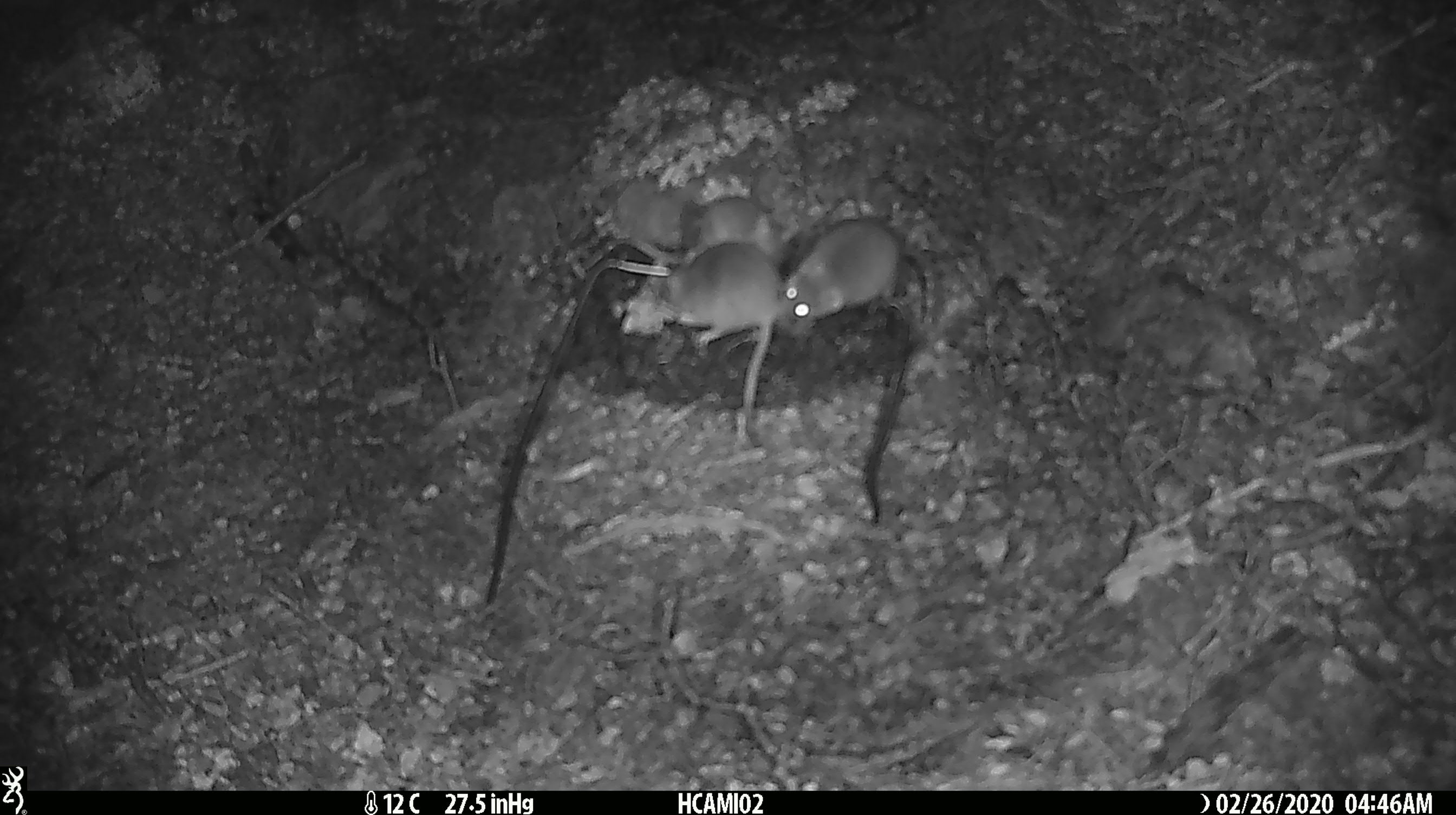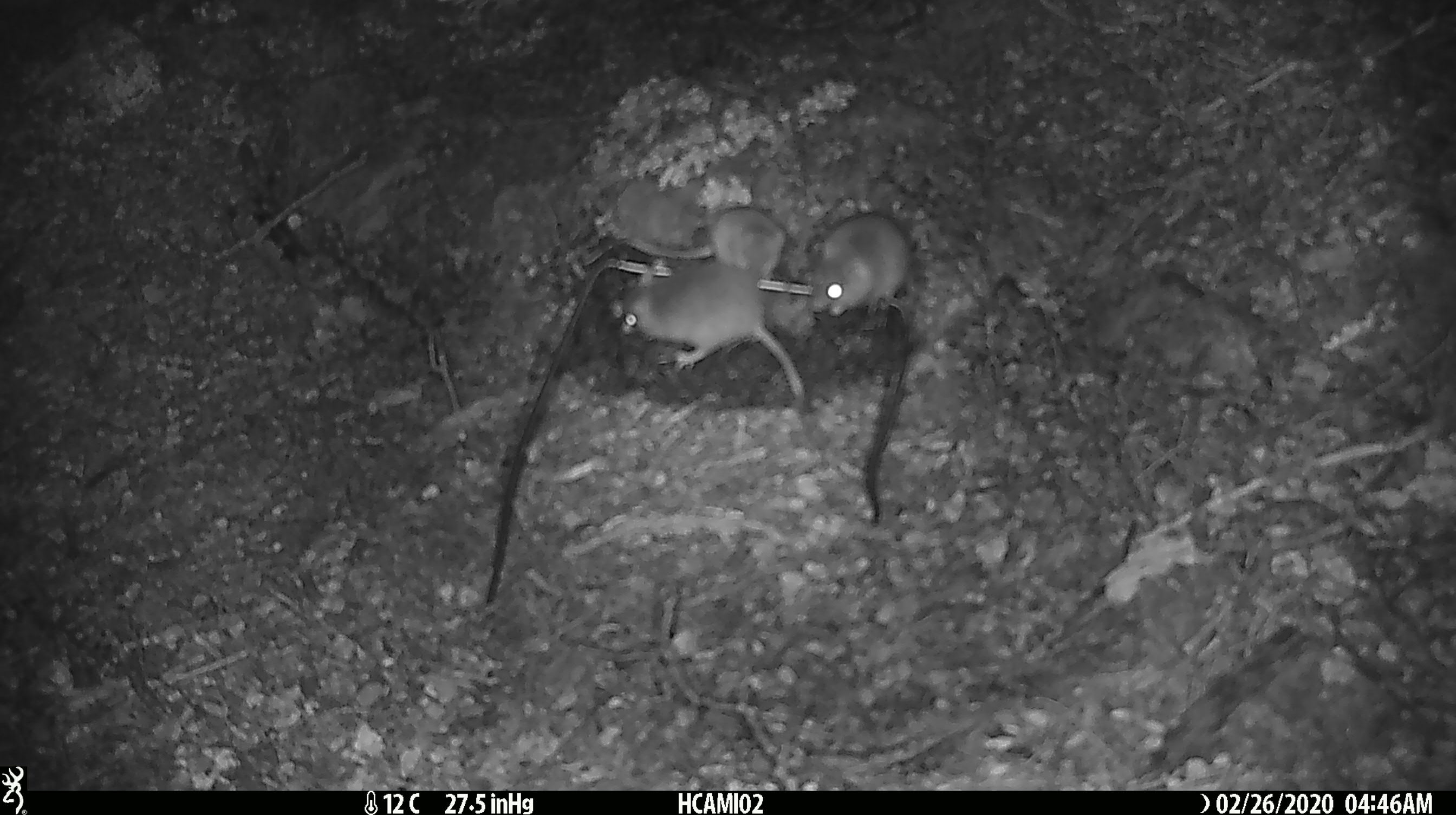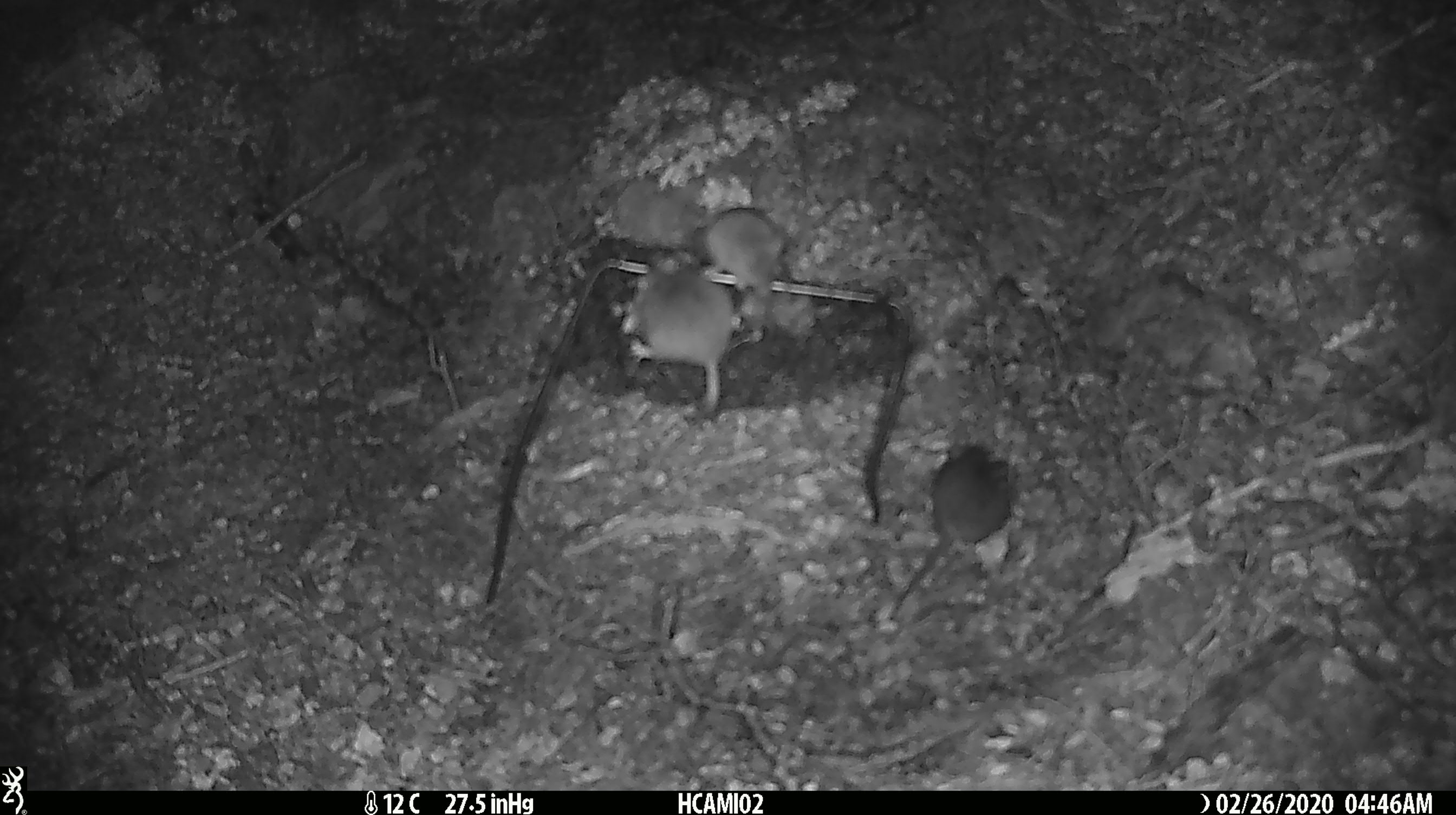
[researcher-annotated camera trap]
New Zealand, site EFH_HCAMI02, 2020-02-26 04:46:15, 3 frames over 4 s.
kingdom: Animalia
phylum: Chordata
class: Mammalia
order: Rodentia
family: Muridae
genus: Mus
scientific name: Mus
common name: mouse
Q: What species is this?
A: Mouse (Mus).